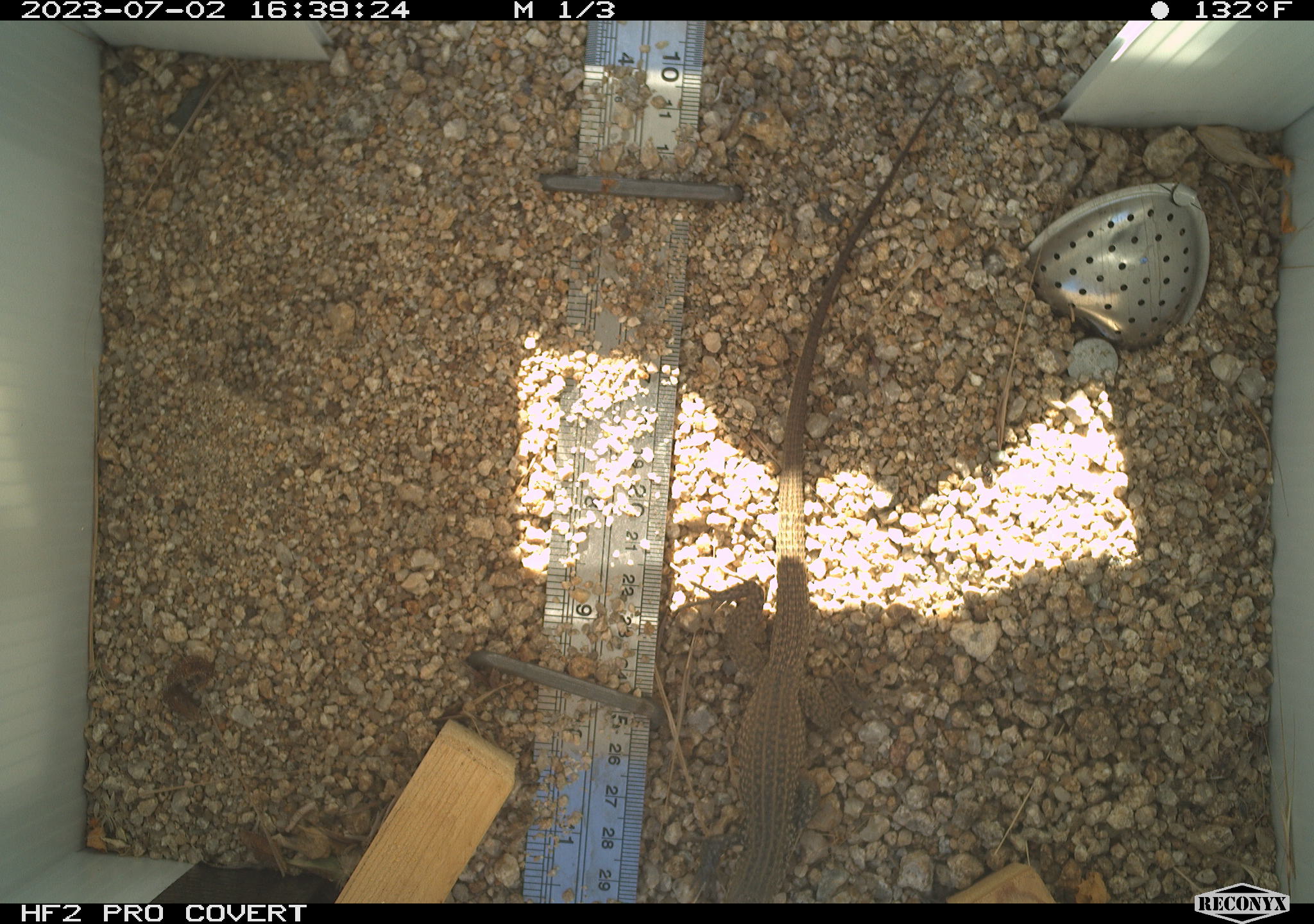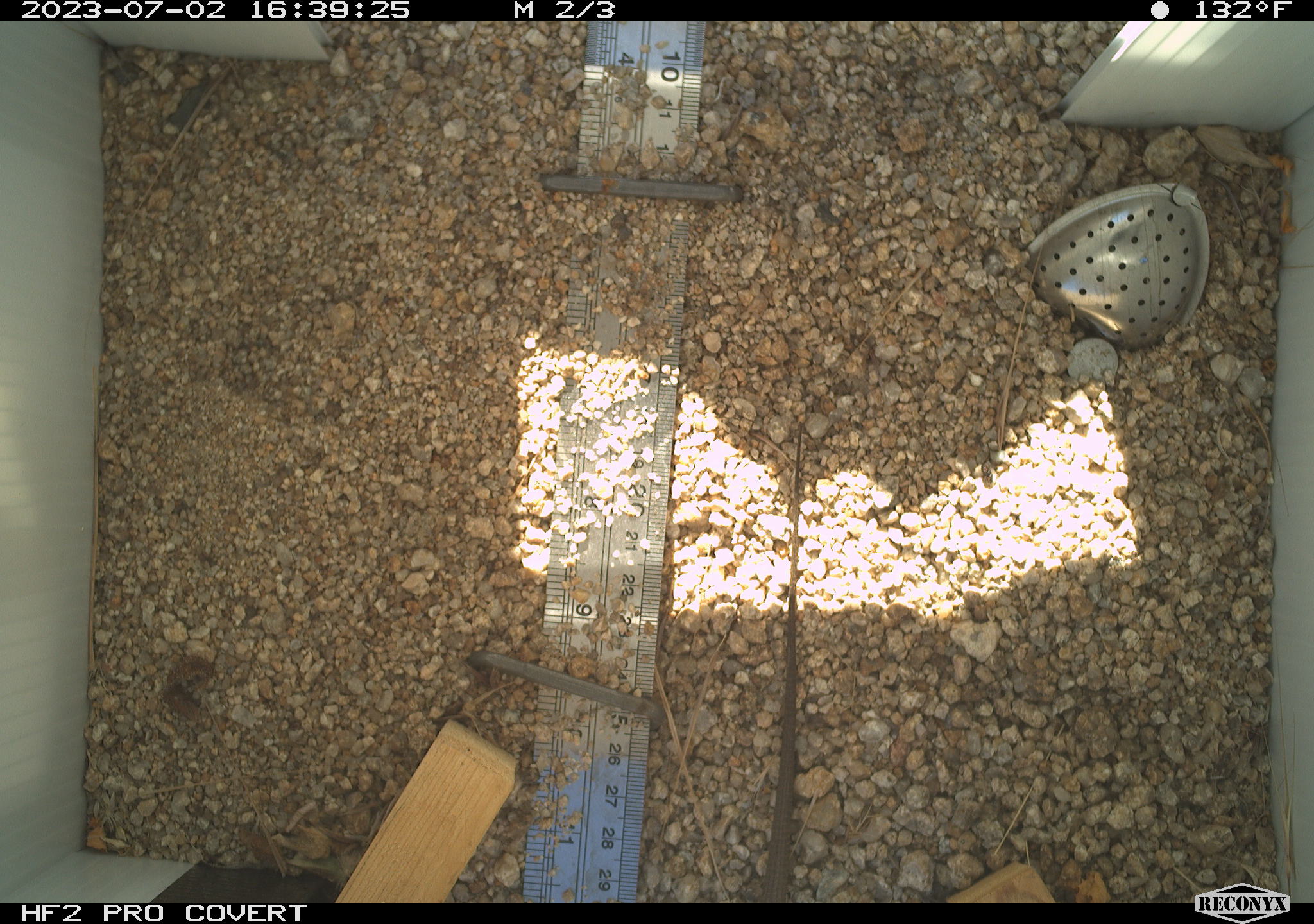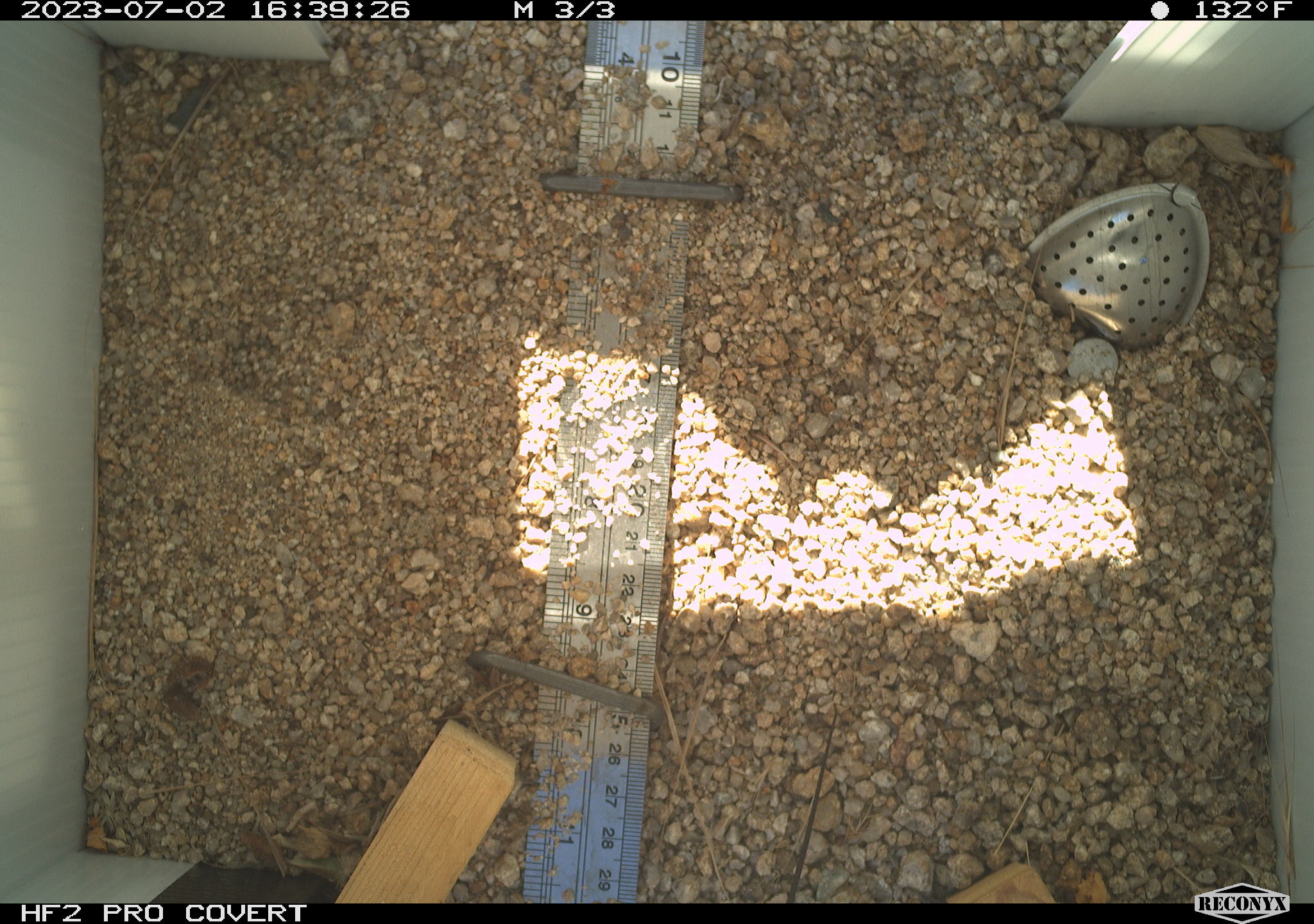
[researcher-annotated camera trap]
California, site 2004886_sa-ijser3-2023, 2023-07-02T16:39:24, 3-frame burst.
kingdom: Animalia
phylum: Chordata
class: Reptilia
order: Squamata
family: Teiidae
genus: Aspidoscelis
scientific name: Aspidoscelis tigris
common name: western whiptail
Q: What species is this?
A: Western whiptail (Aspidoscelis tigris).